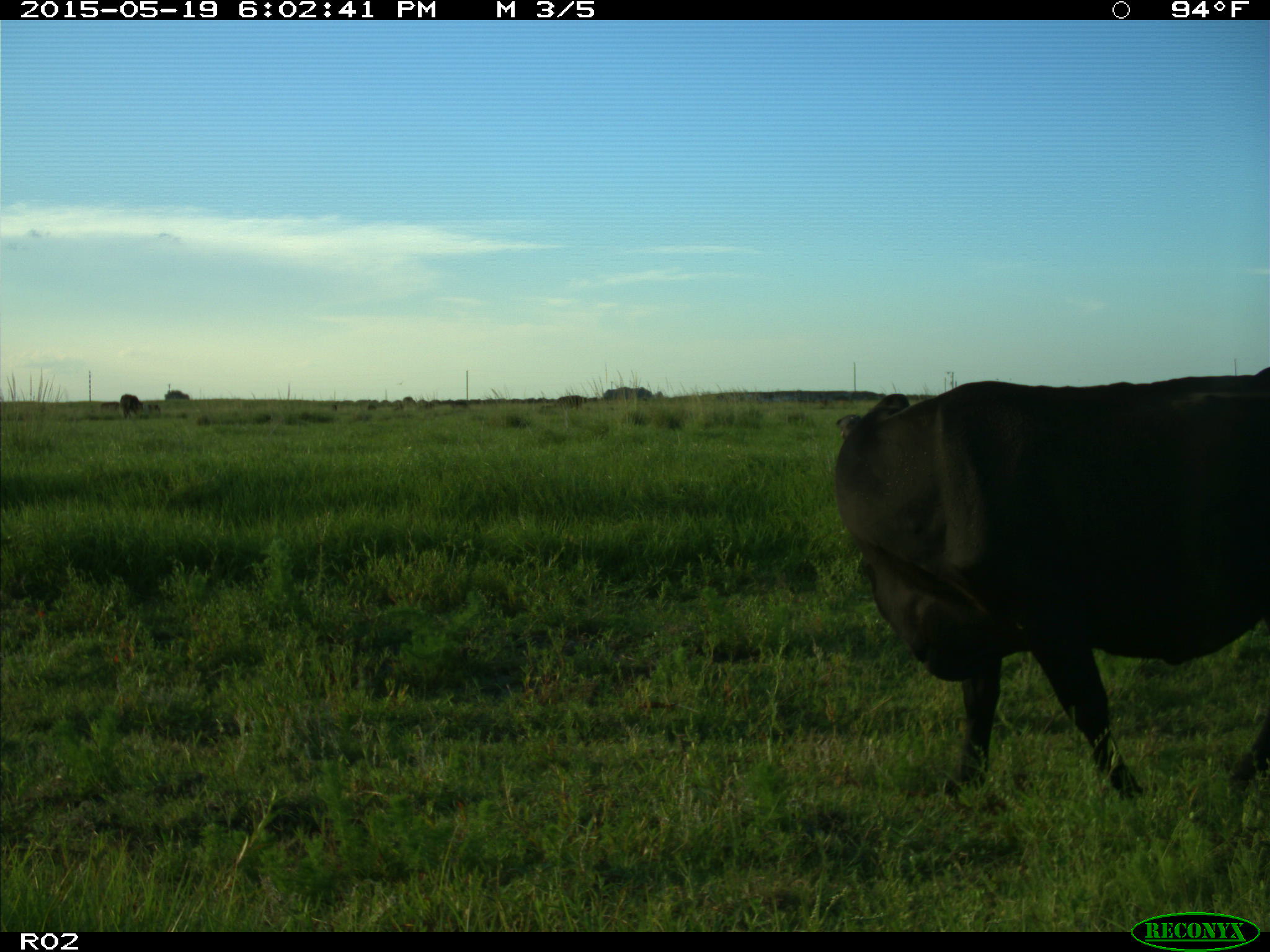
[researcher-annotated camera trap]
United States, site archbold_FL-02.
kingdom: Animalia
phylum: Chordata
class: Mammalia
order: Artiodactyla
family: Bovidae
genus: Bos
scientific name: Bos taurus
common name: domestic cow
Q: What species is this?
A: Bos taurus (domestic cow).